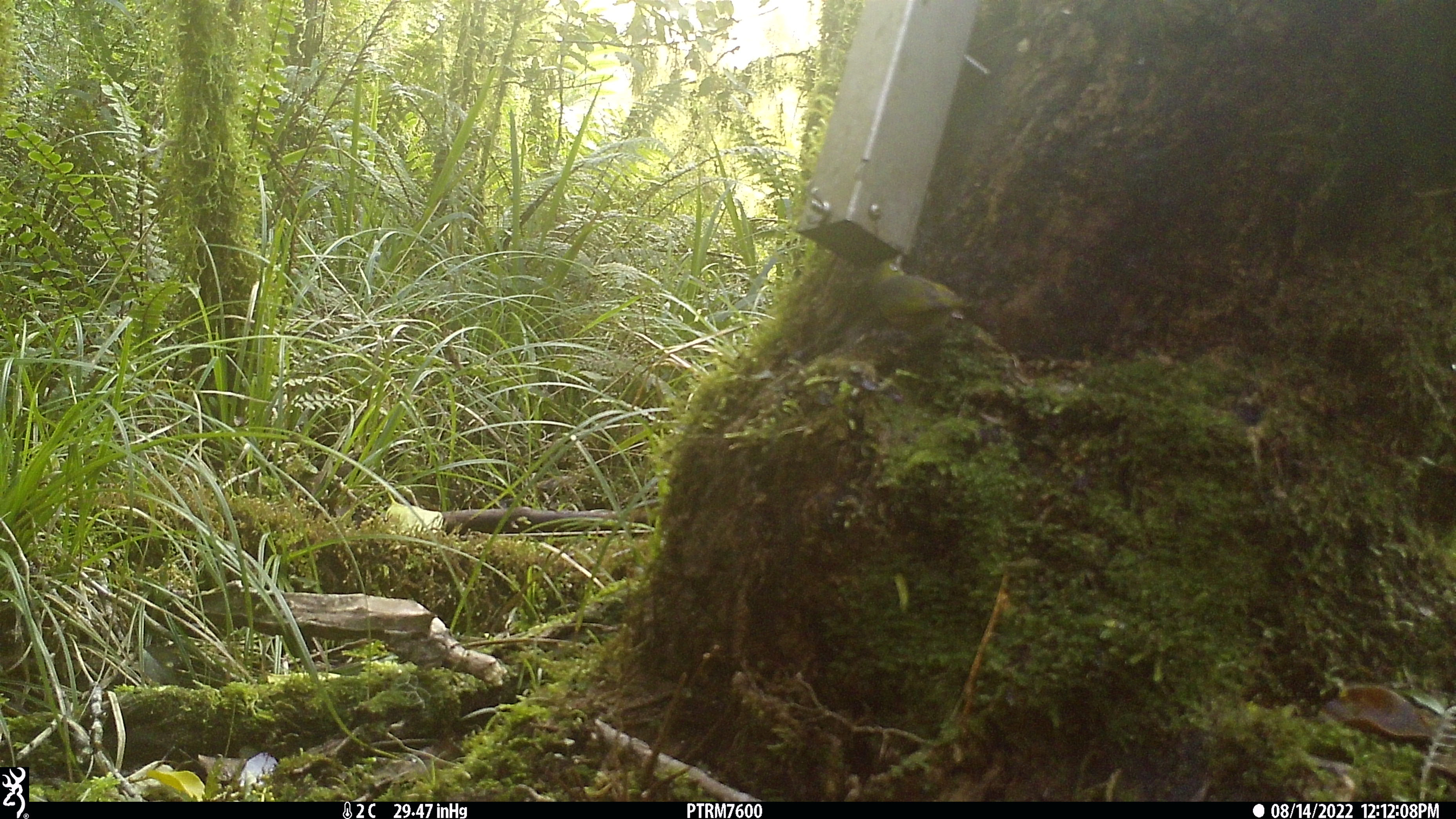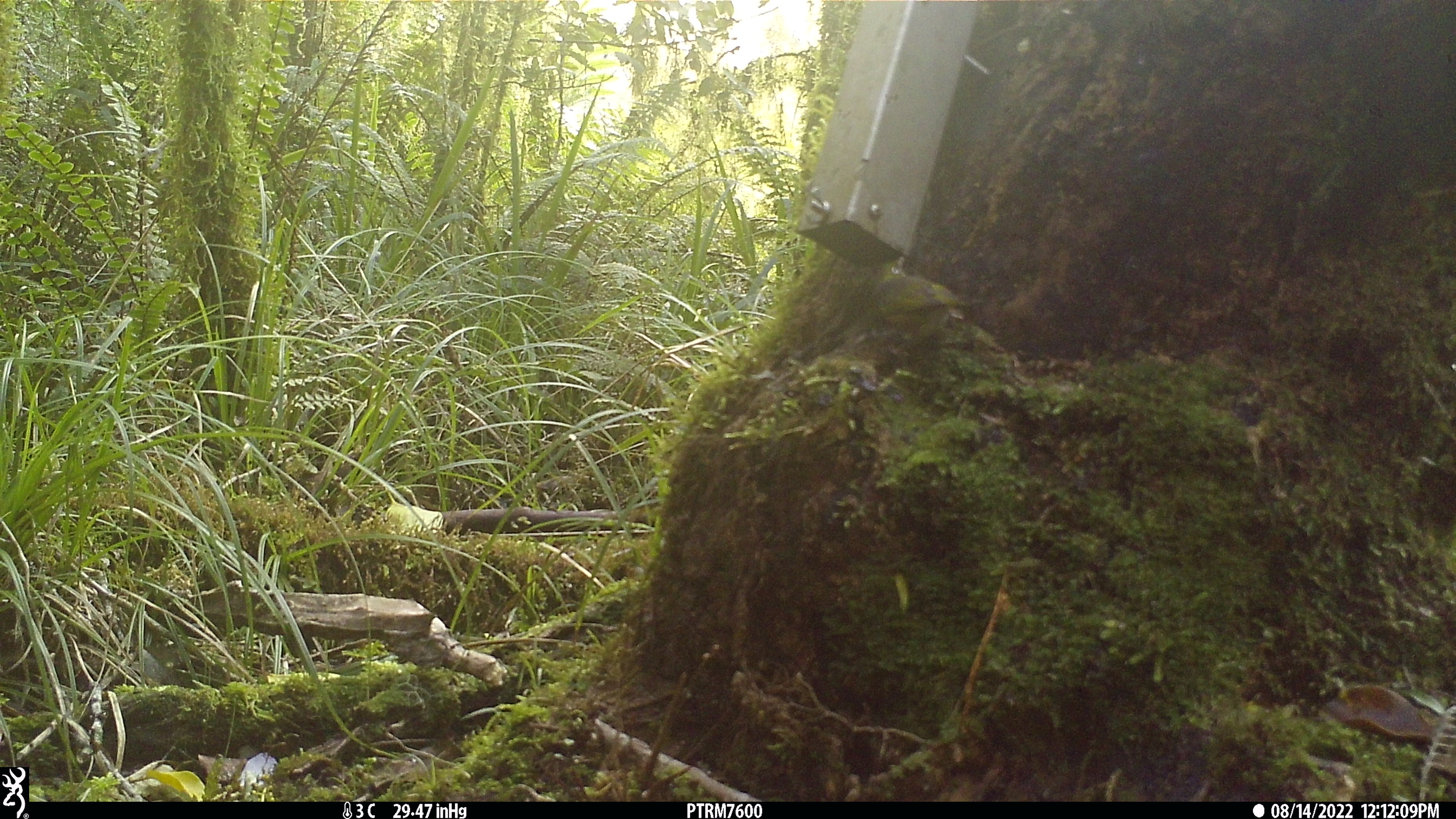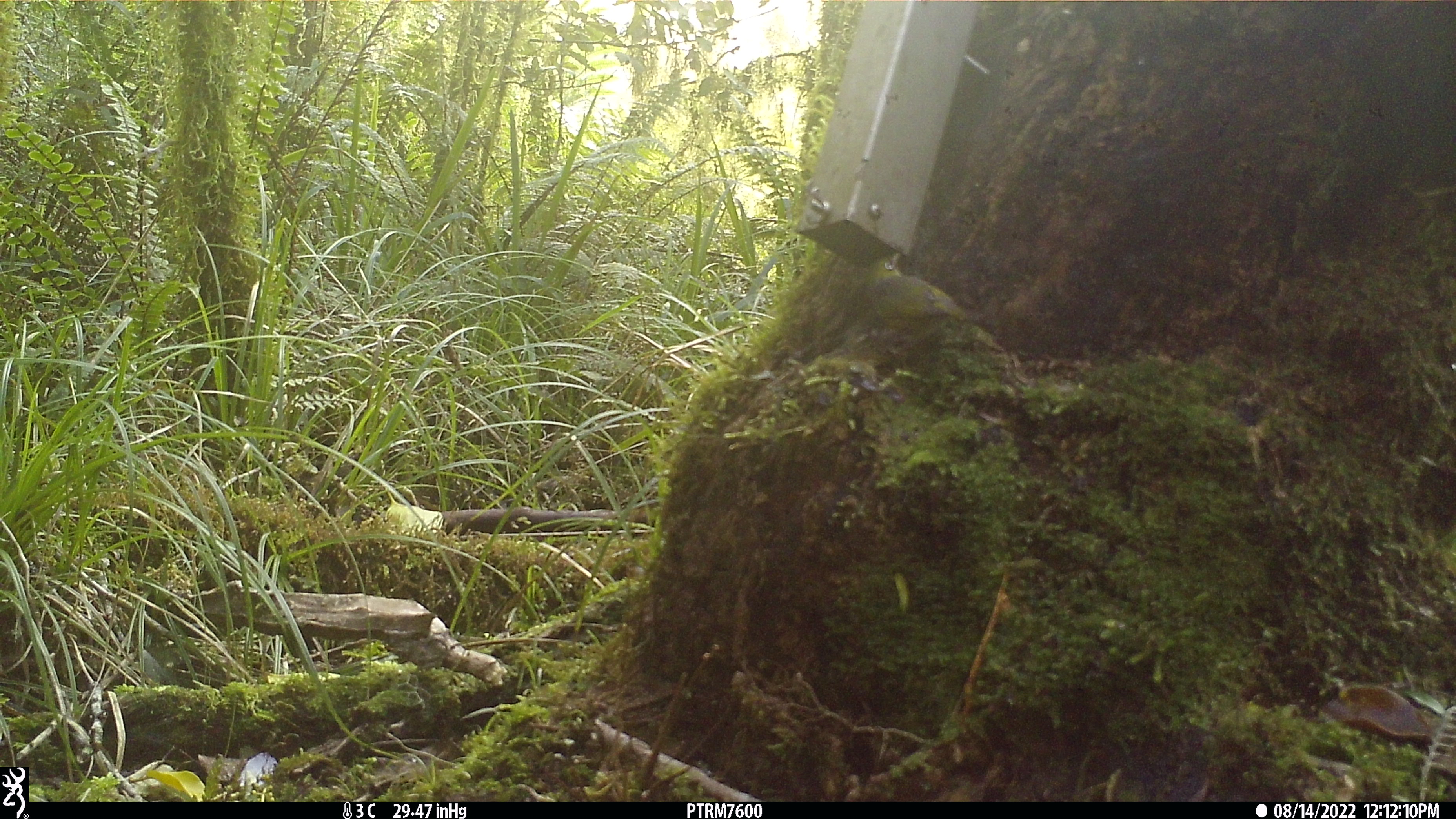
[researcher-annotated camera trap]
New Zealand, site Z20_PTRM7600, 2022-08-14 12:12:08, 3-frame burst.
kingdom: Animalia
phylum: Chordata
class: Aves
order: Passeriformes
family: Zosteropidae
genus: Zosterops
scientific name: Zosterops lateralis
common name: silvereye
Silvereye (Zosterops lateralis).